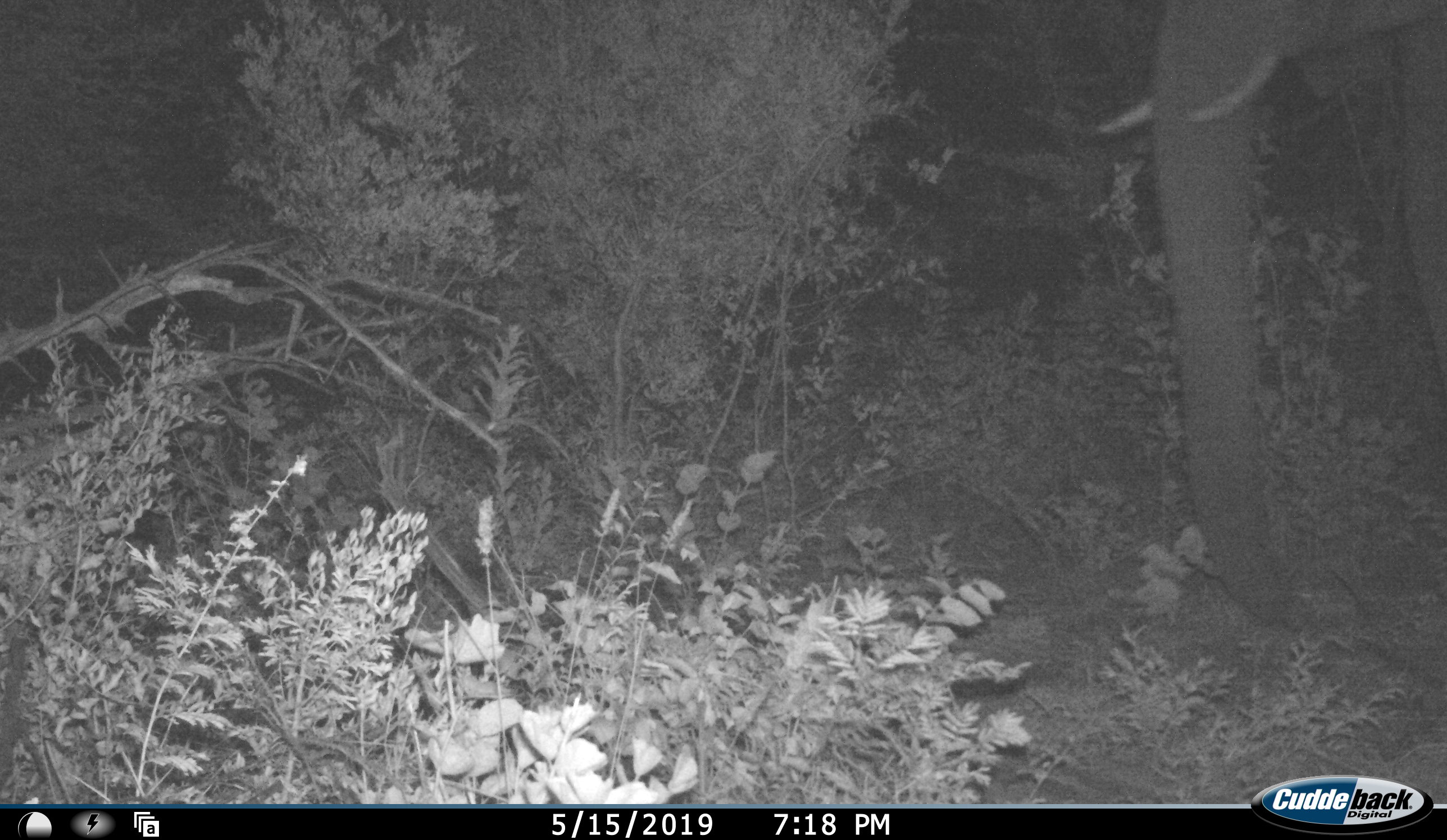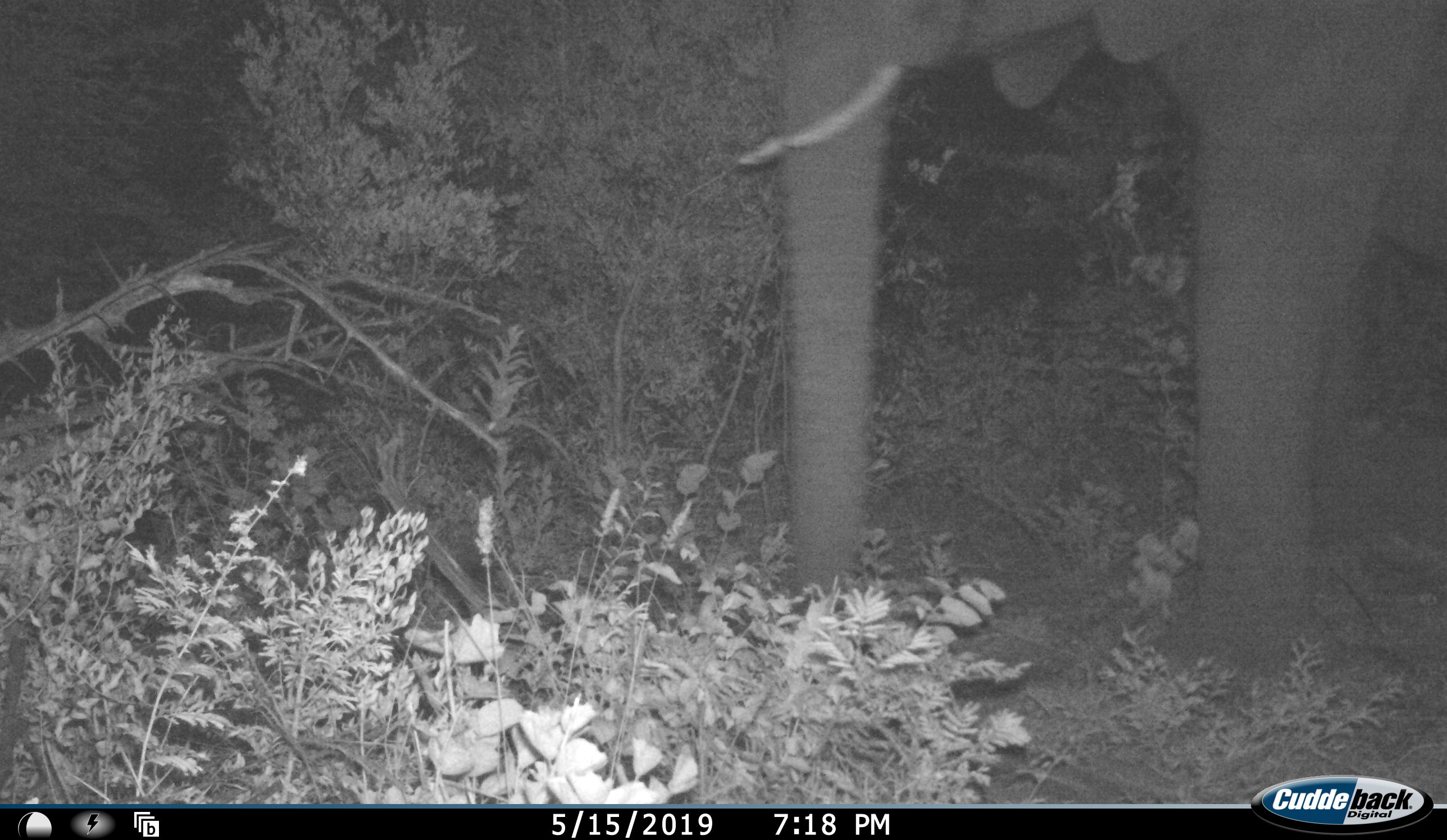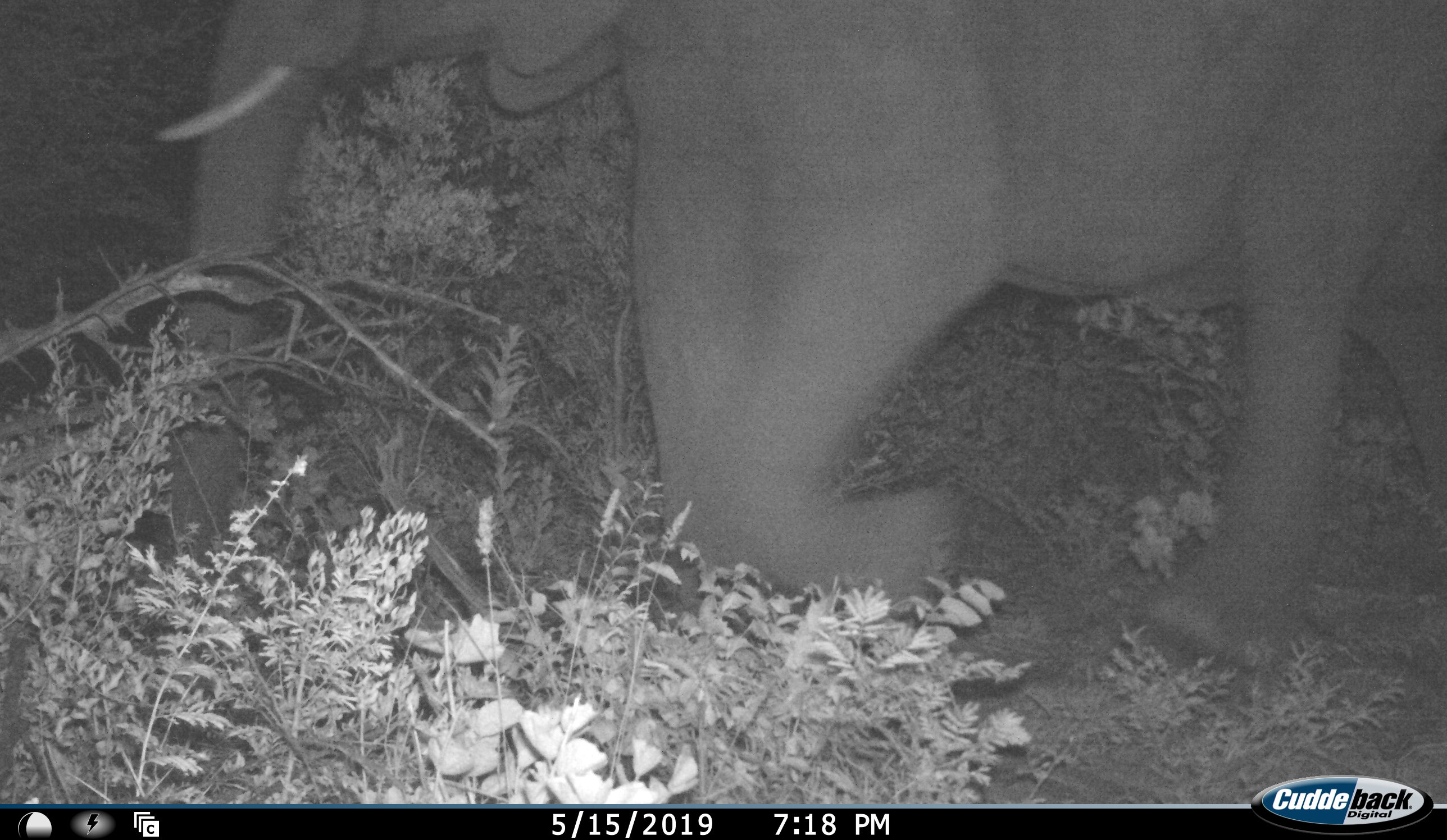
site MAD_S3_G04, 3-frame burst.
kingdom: Animalia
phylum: Chordata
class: Mammalia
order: Proboscidea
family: Elephantidae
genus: Loxodonta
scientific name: Loxodonta africana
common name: african bush elephant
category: elephant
Elephant (african bush elephant) (Loxodonta africana), count 1. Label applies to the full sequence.